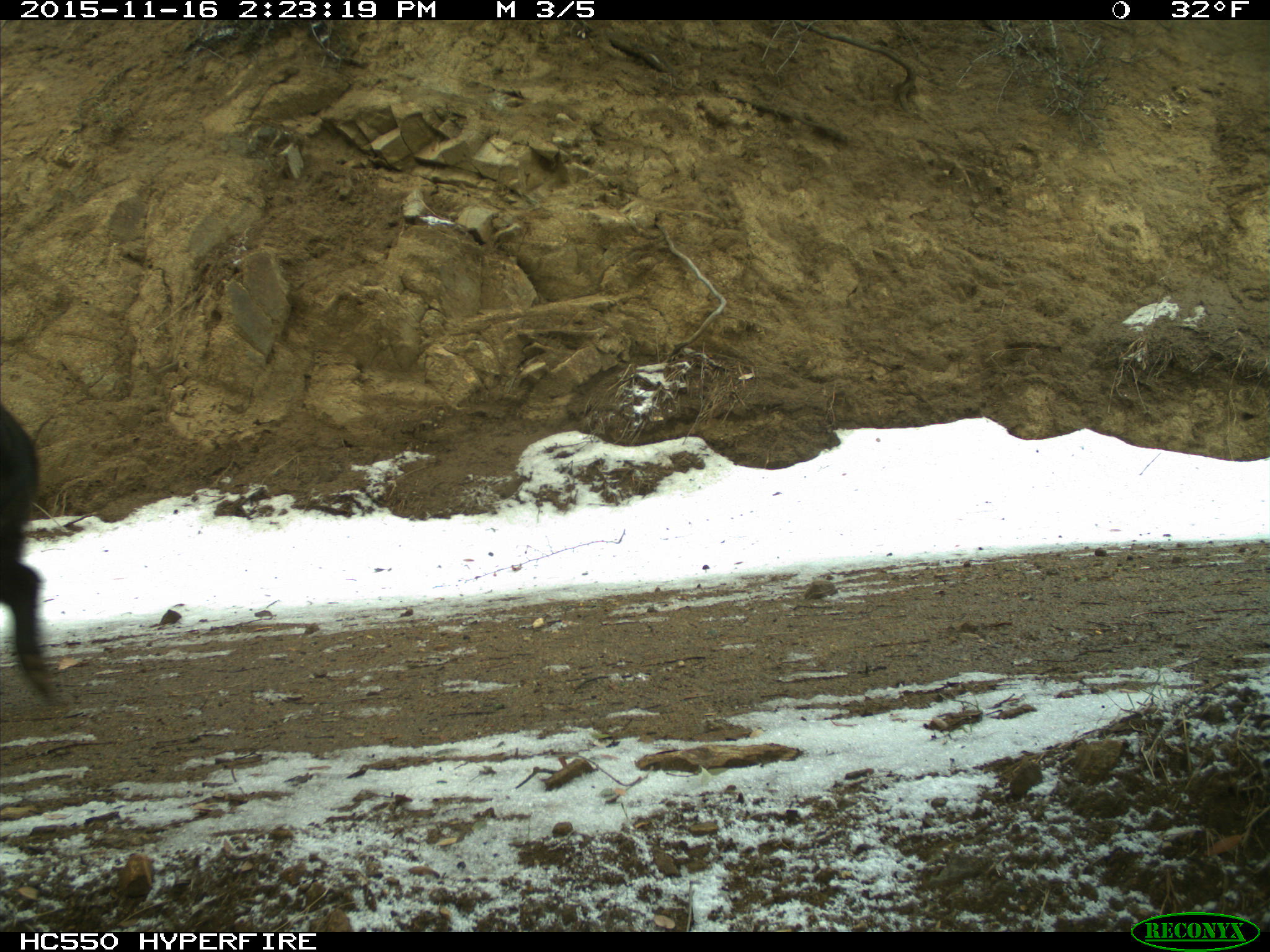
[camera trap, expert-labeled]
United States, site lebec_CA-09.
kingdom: Animalia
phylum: Chordata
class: Mammalia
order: Artiodactyla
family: Suidae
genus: Sus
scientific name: Sus scrofa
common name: wild boar